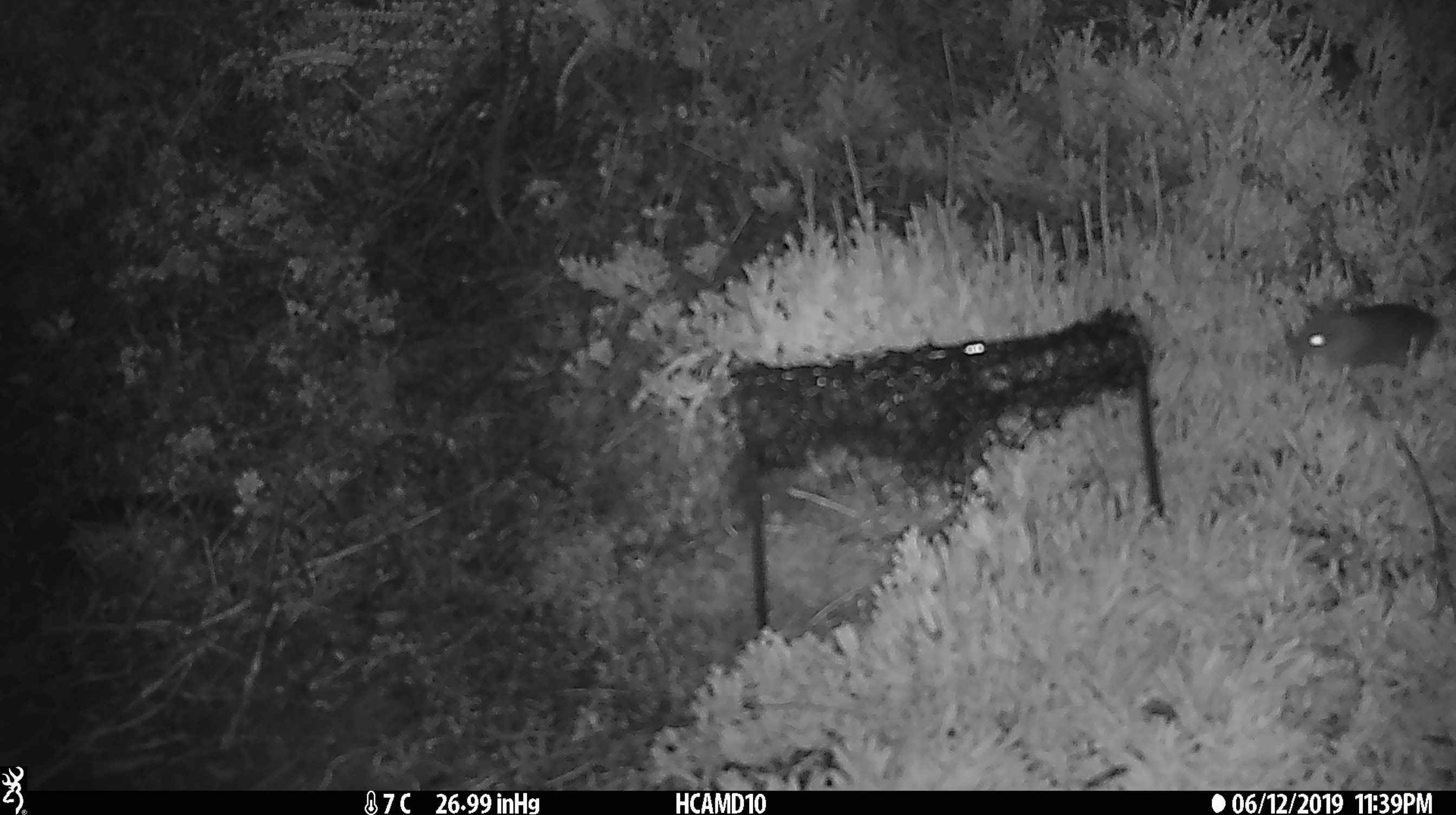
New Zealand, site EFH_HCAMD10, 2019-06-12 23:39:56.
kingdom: Animalia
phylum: Chordata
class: Mammalia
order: Rodentia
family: Muridae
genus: Mus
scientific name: Mus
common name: mouse